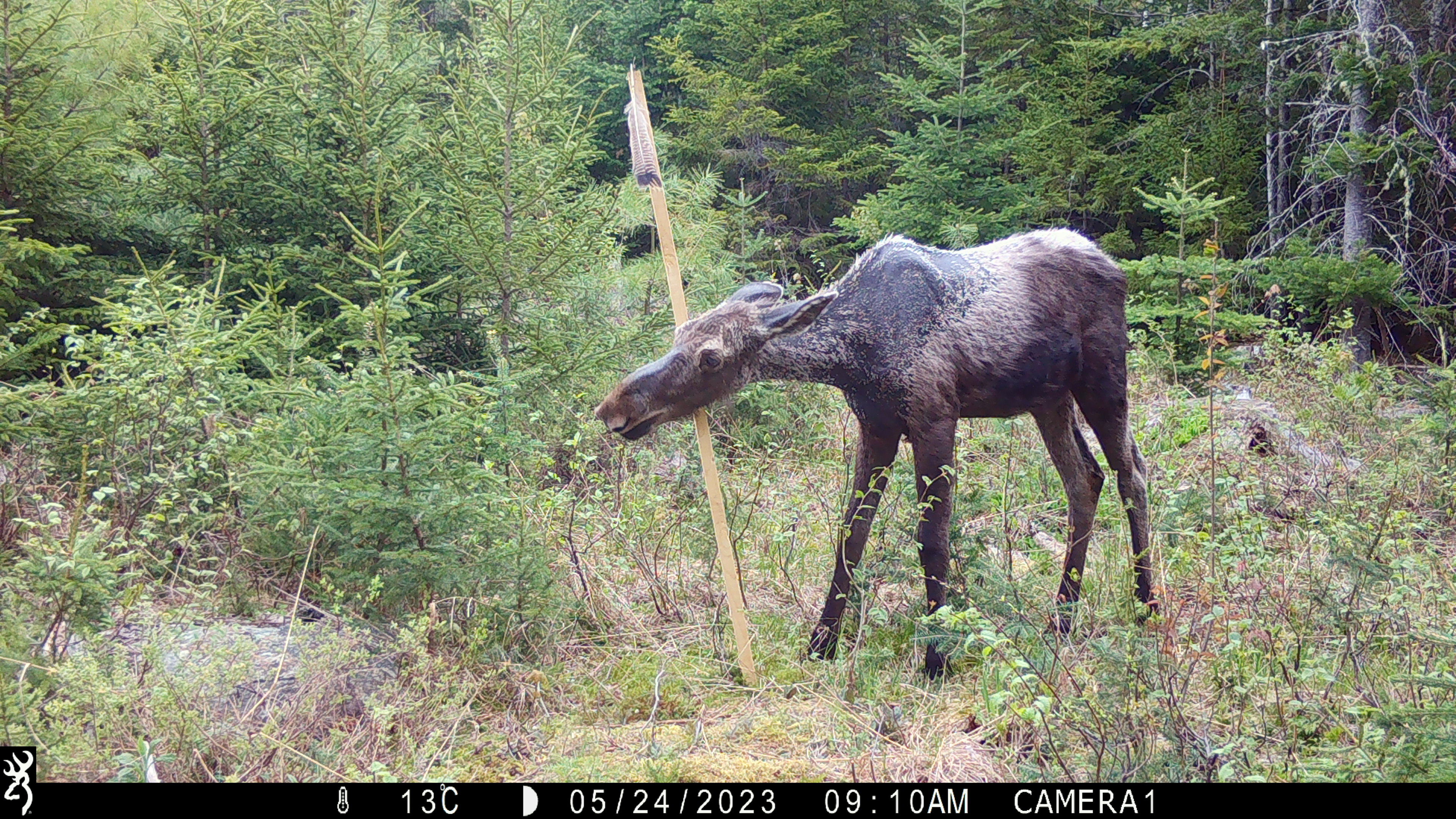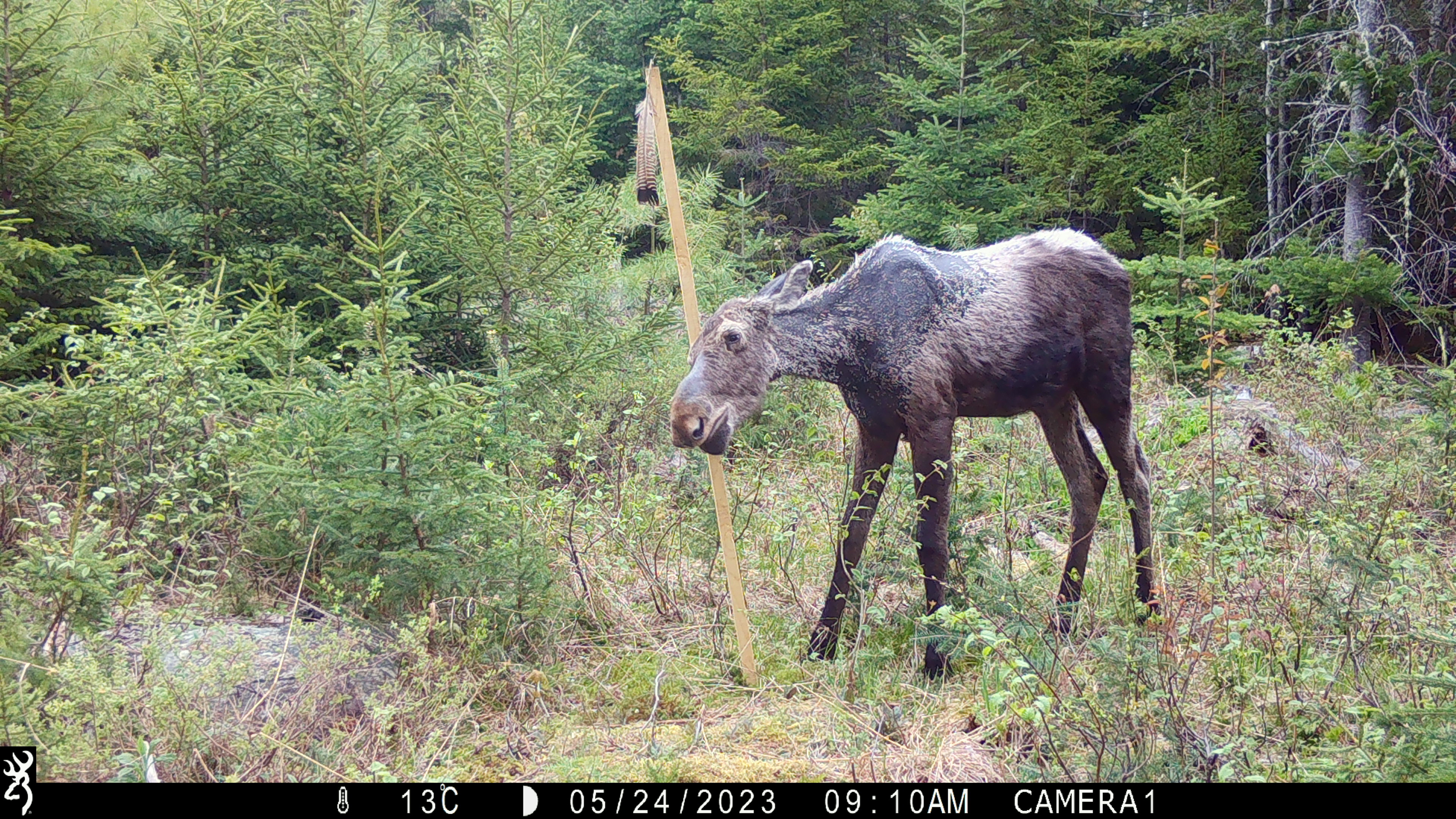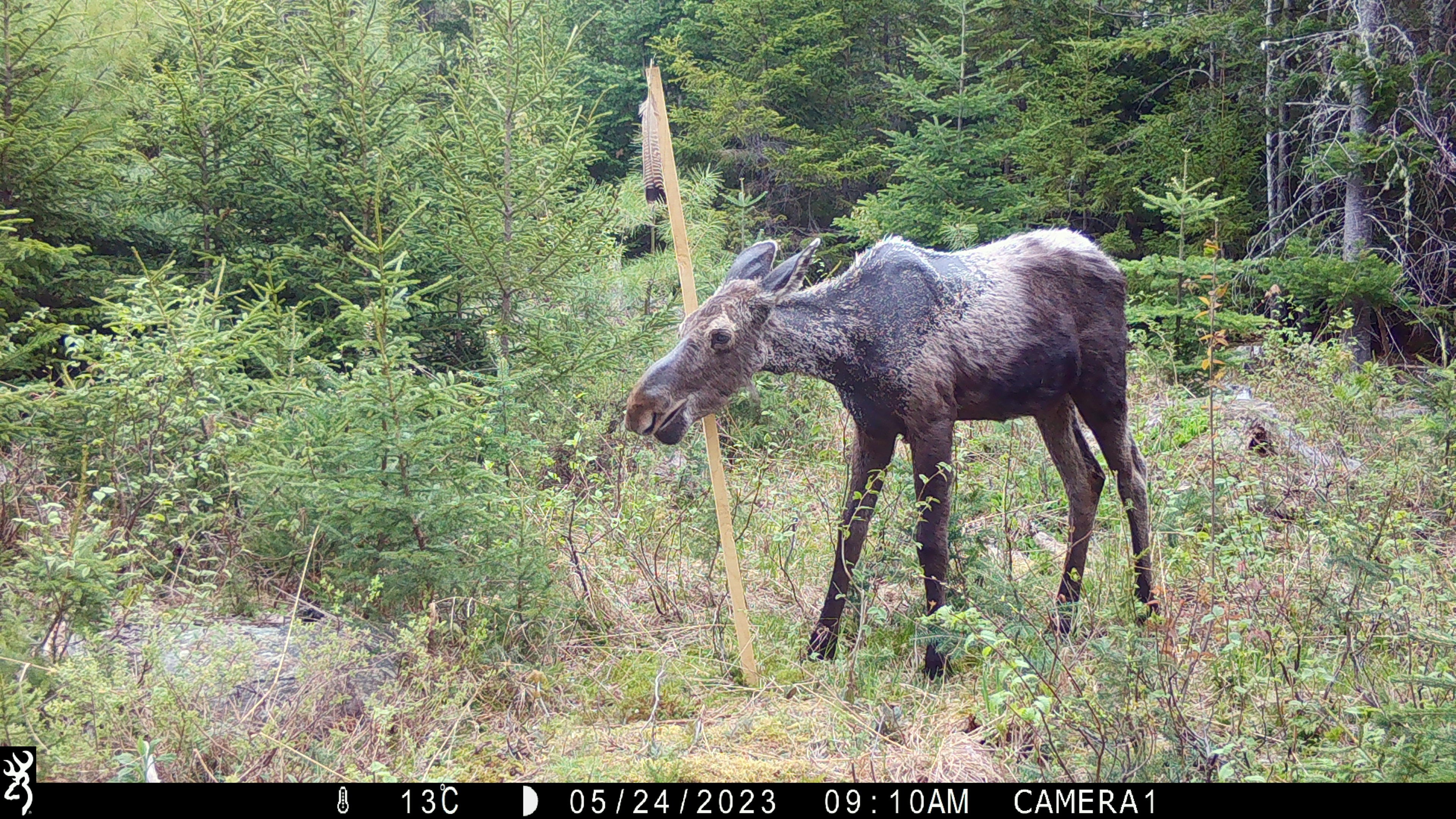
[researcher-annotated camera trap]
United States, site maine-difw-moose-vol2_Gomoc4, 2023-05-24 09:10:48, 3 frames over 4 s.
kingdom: Animalia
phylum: Chordata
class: Mammalia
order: Artiodactyla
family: Cervidae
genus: Alces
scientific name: Alces alces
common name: moose